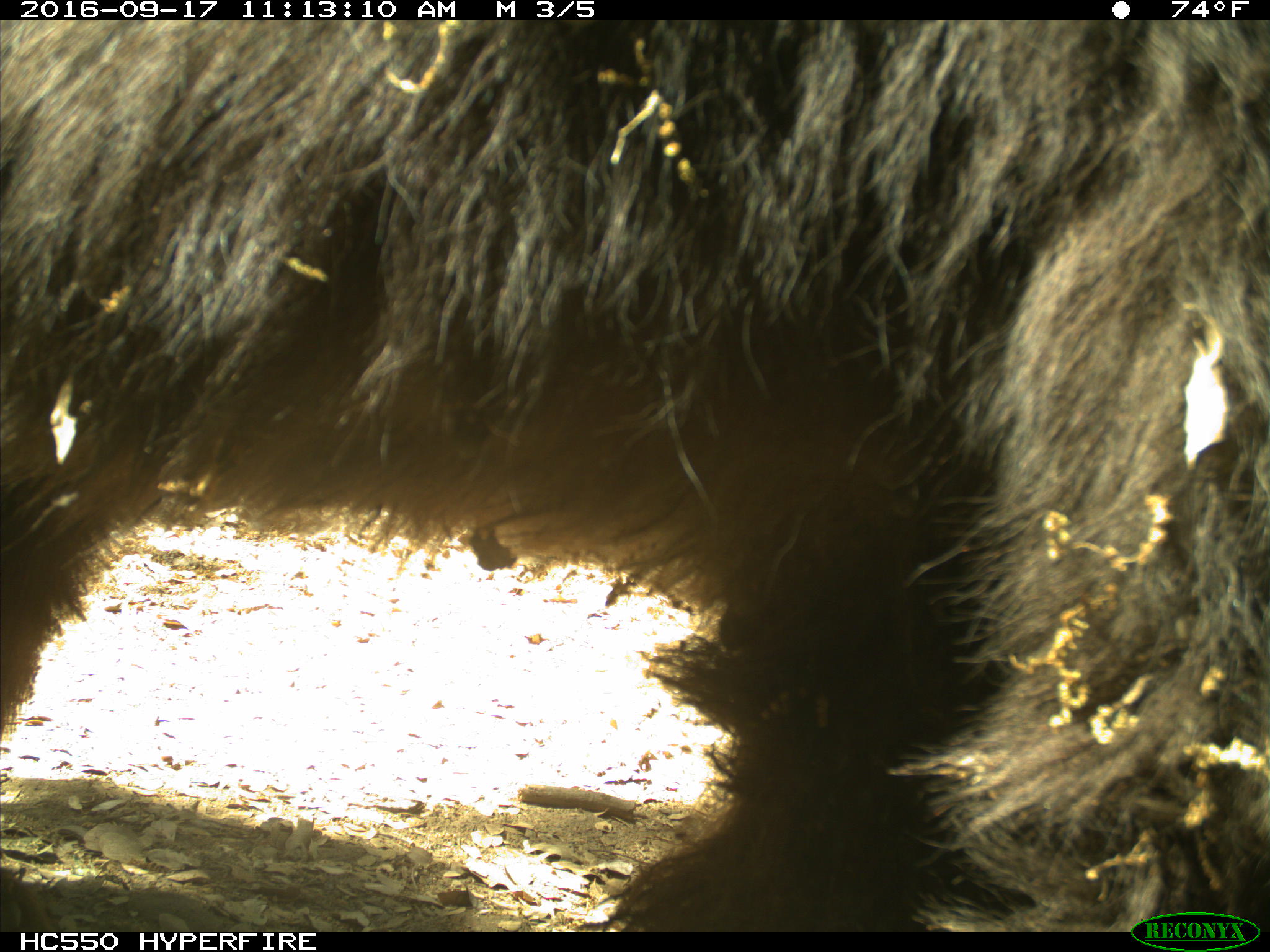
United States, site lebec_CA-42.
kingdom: Animalia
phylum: Chordata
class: Mammalia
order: Carnivora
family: Ursidae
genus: Ursus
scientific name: Ursus americanus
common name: american black bear